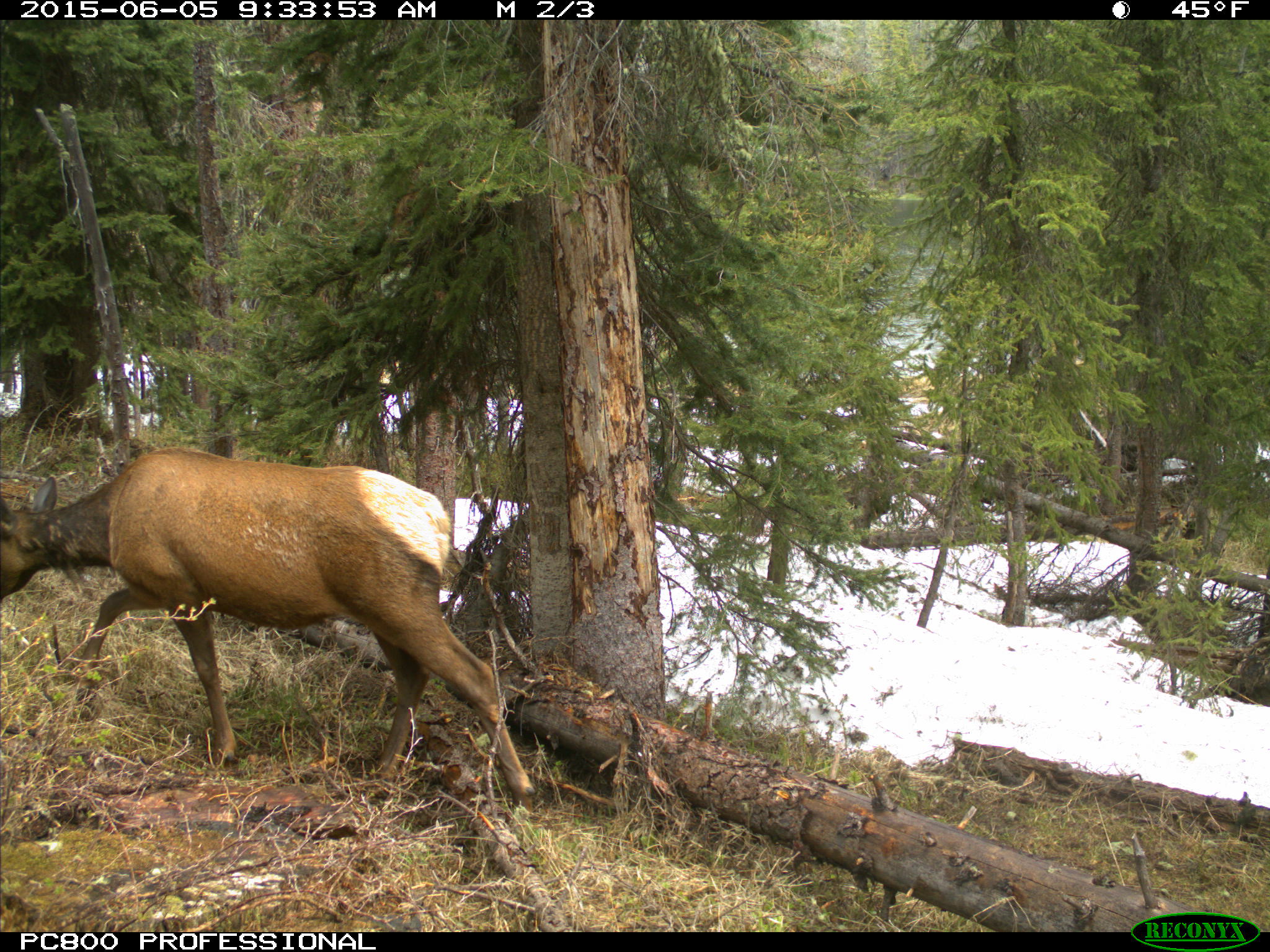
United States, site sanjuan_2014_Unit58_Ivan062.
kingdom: Animalia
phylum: Chordata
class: Mammalia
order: Artiodactyla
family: Cervidae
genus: Cervus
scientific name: Cervus elaphus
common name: red deer